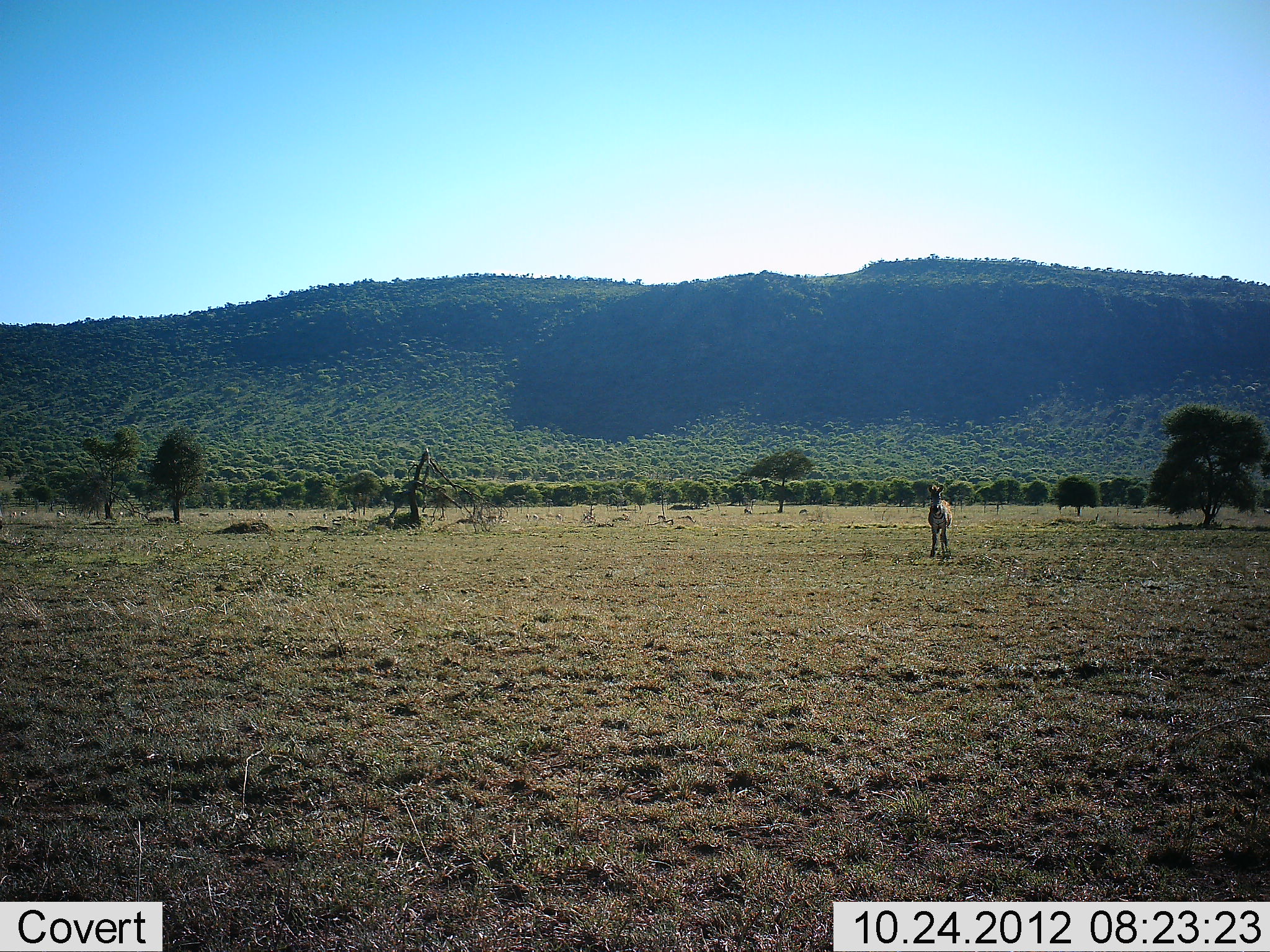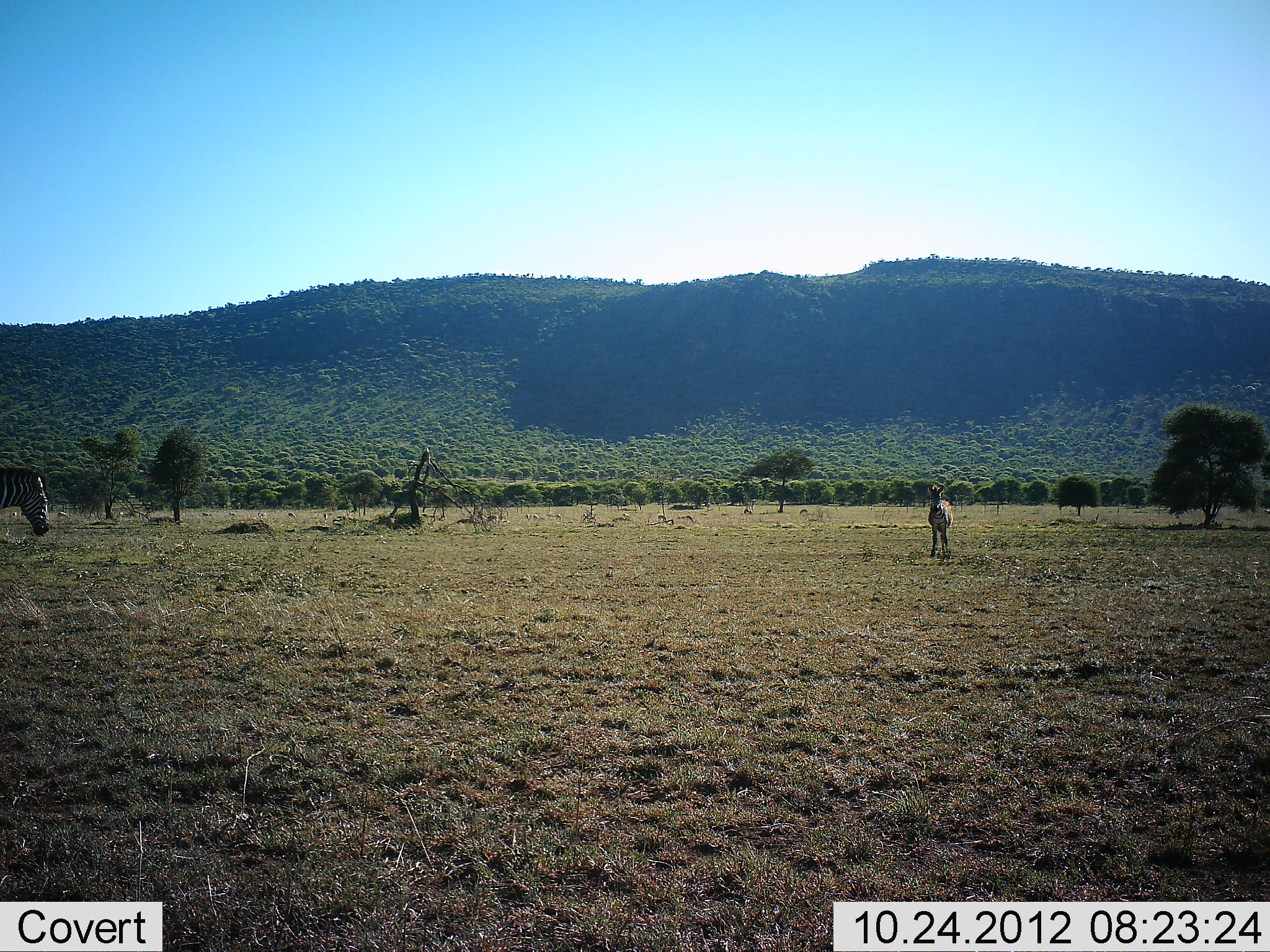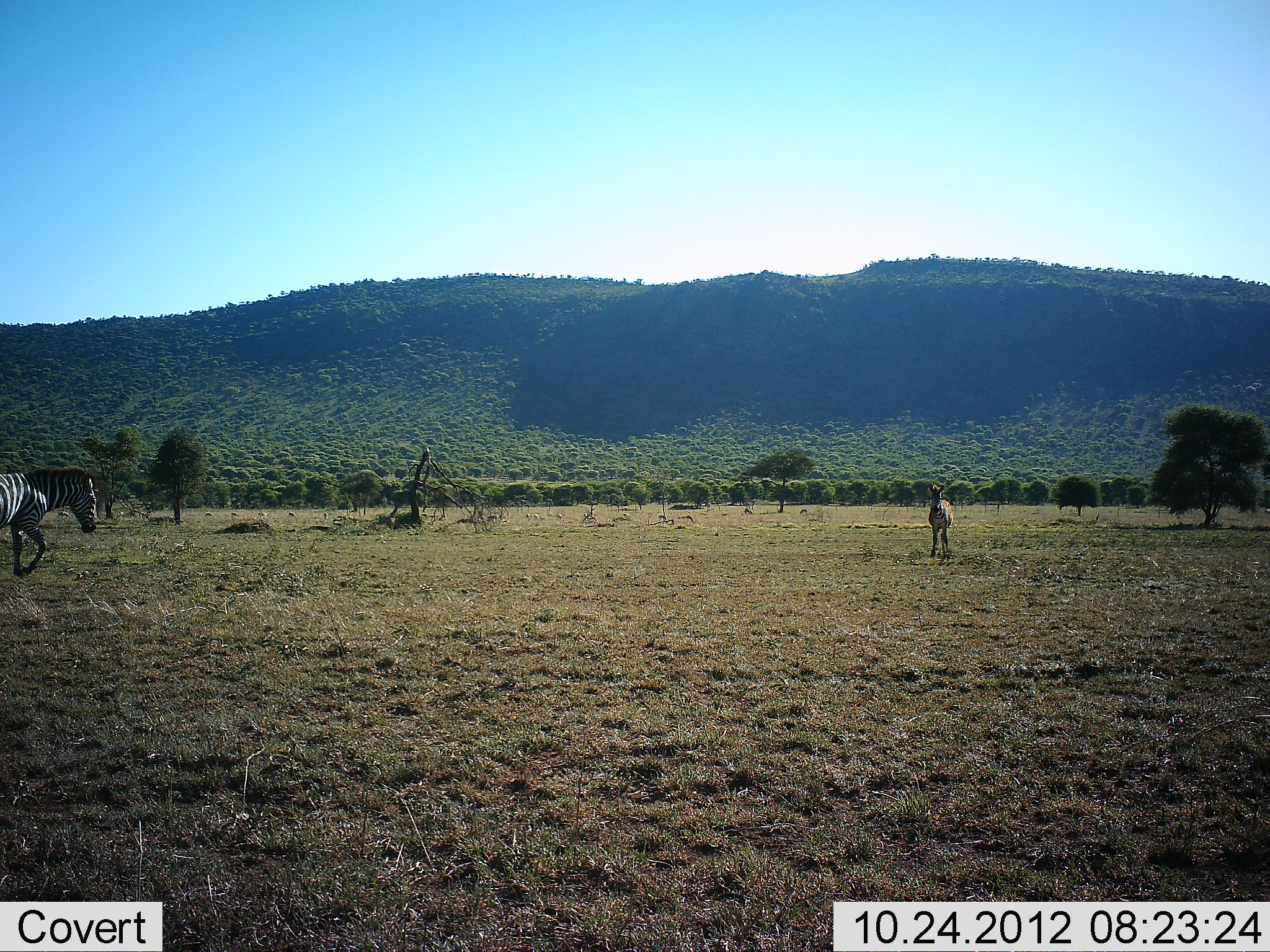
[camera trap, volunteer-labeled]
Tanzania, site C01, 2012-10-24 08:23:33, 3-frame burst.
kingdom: Animalia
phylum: Chordata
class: Mammalia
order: Perissodactyla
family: Equidae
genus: Equus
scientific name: Equus quagga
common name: plains zebra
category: zebra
Zebra (plains zebra) (Equus quagga), count 2. Behavior (volunteer vote fractions): standing 71%, resting 0%, moving 86%, interacting 0%. Young present (vote fraction): 0%. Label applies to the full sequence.